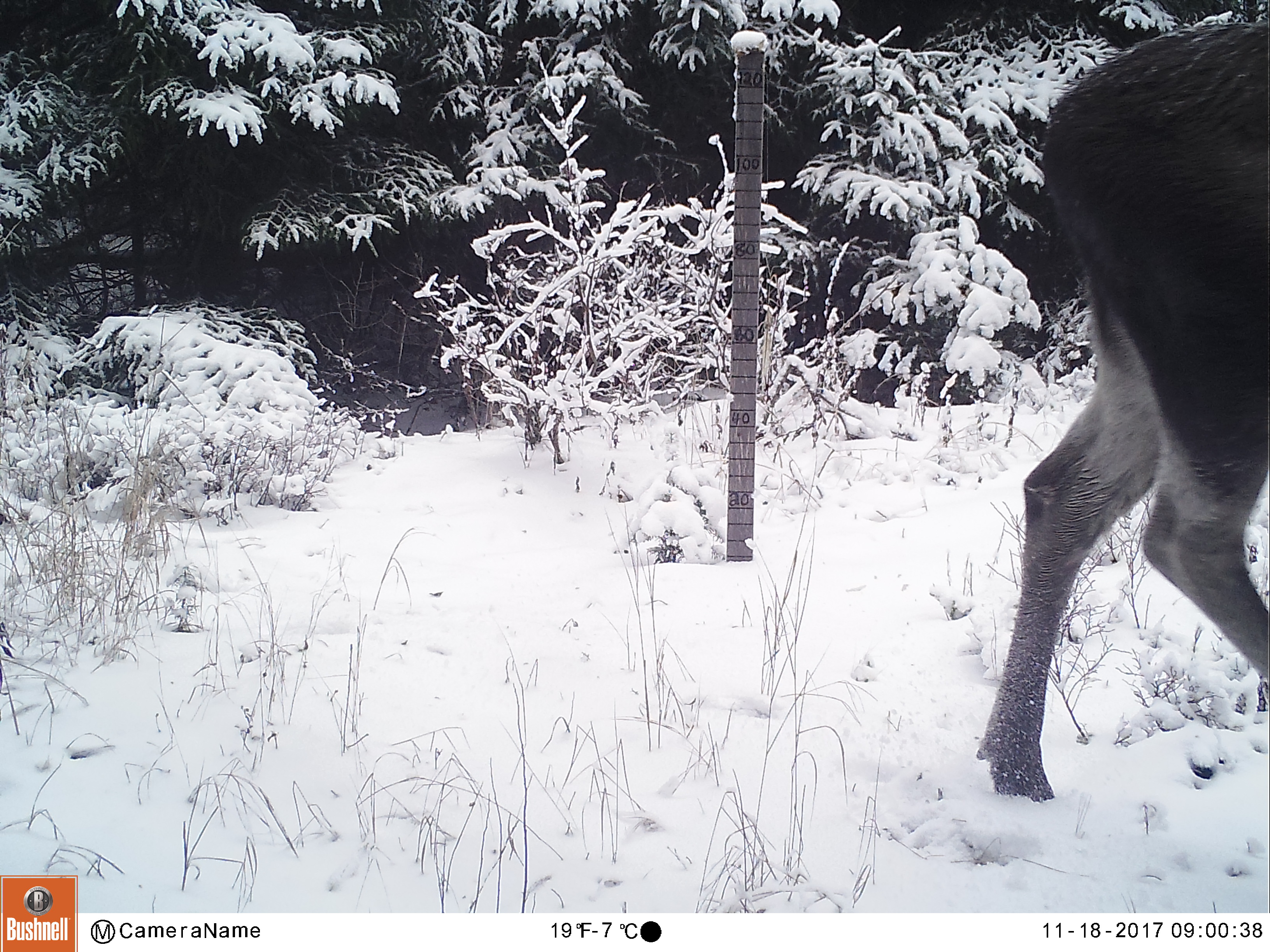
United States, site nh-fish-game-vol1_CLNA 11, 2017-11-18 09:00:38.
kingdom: Animalia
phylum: Chordata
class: Mammalia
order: Artiodactyla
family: Cervidae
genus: Alces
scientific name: Alces alces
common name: moose